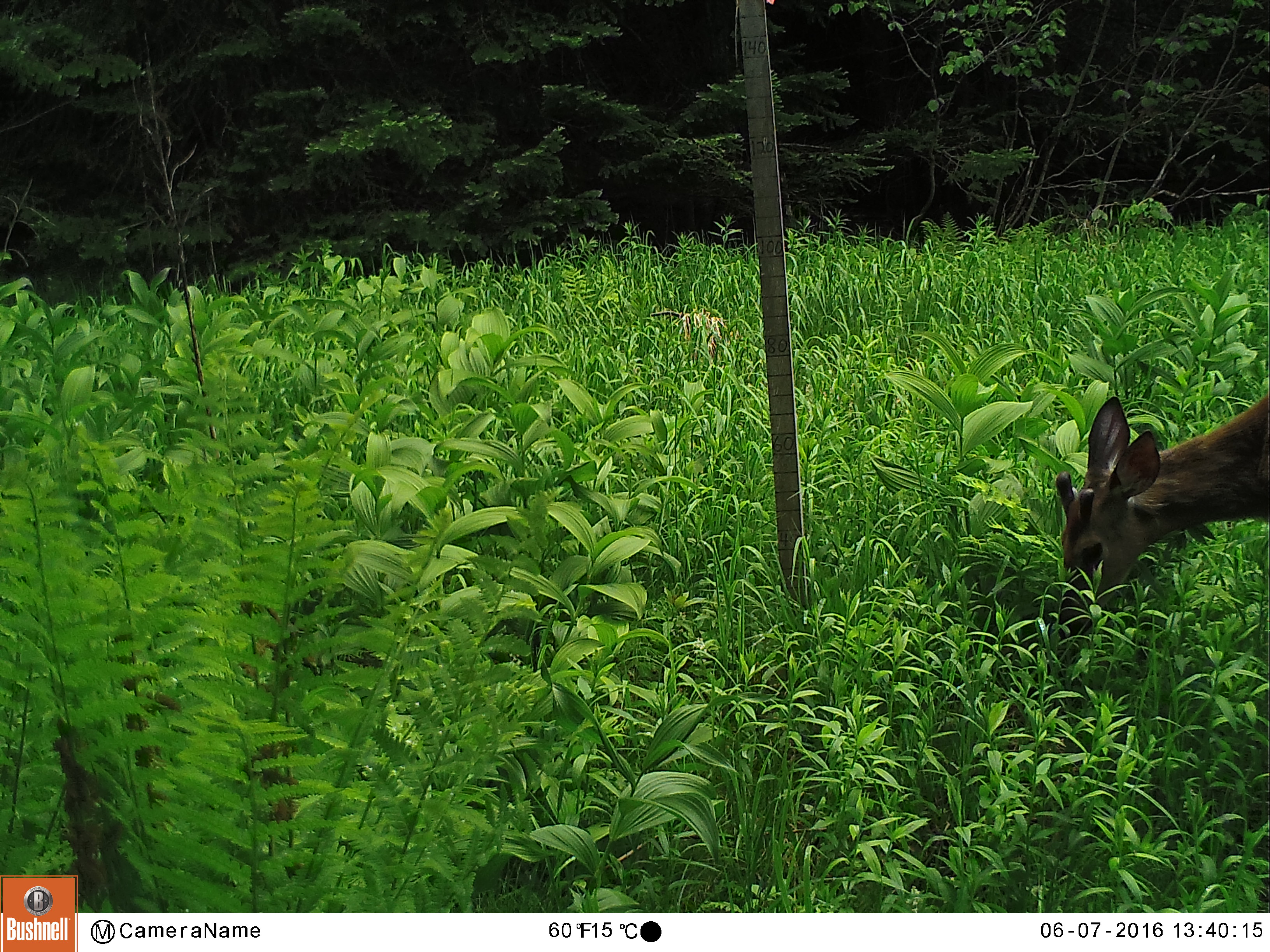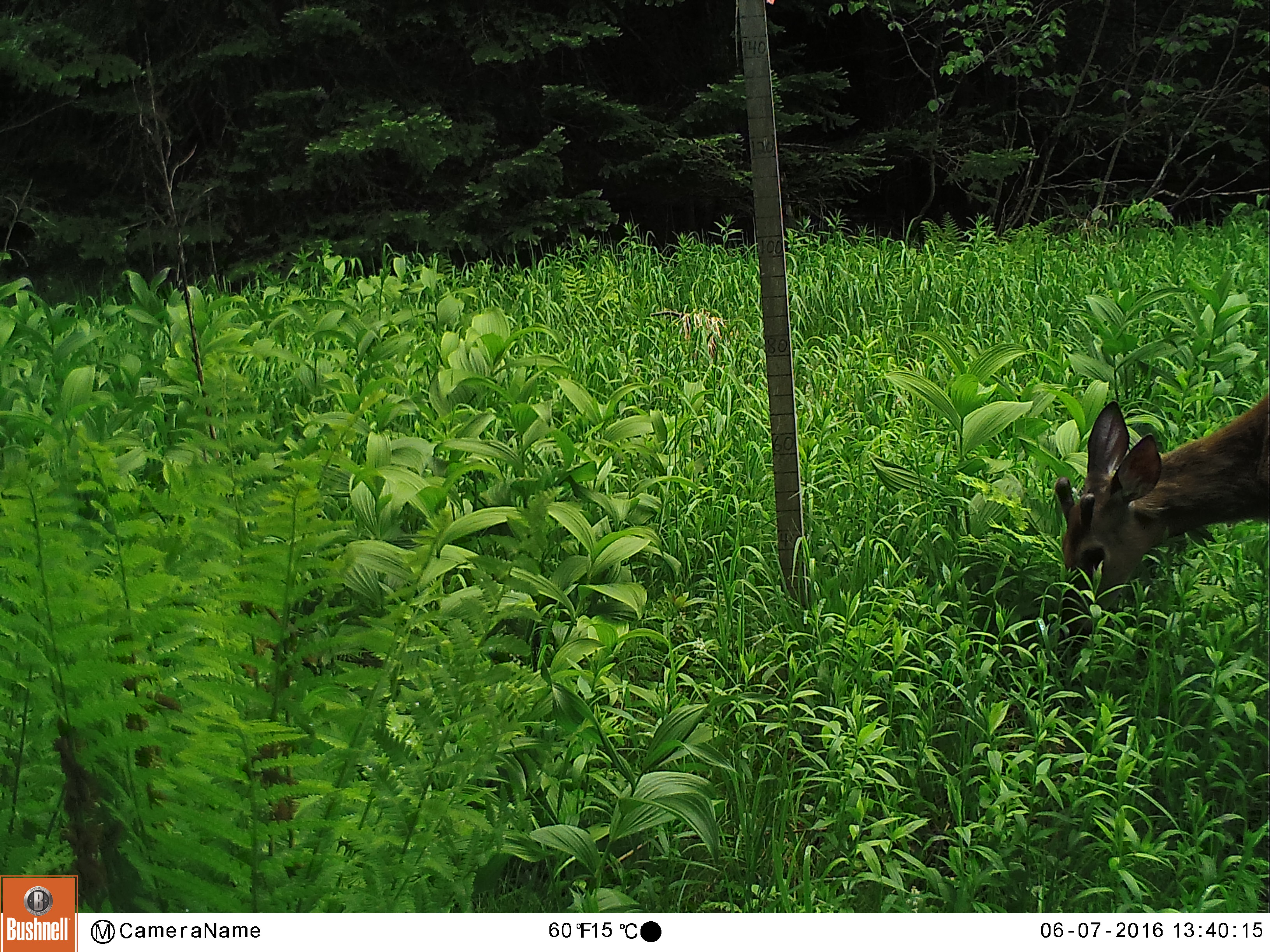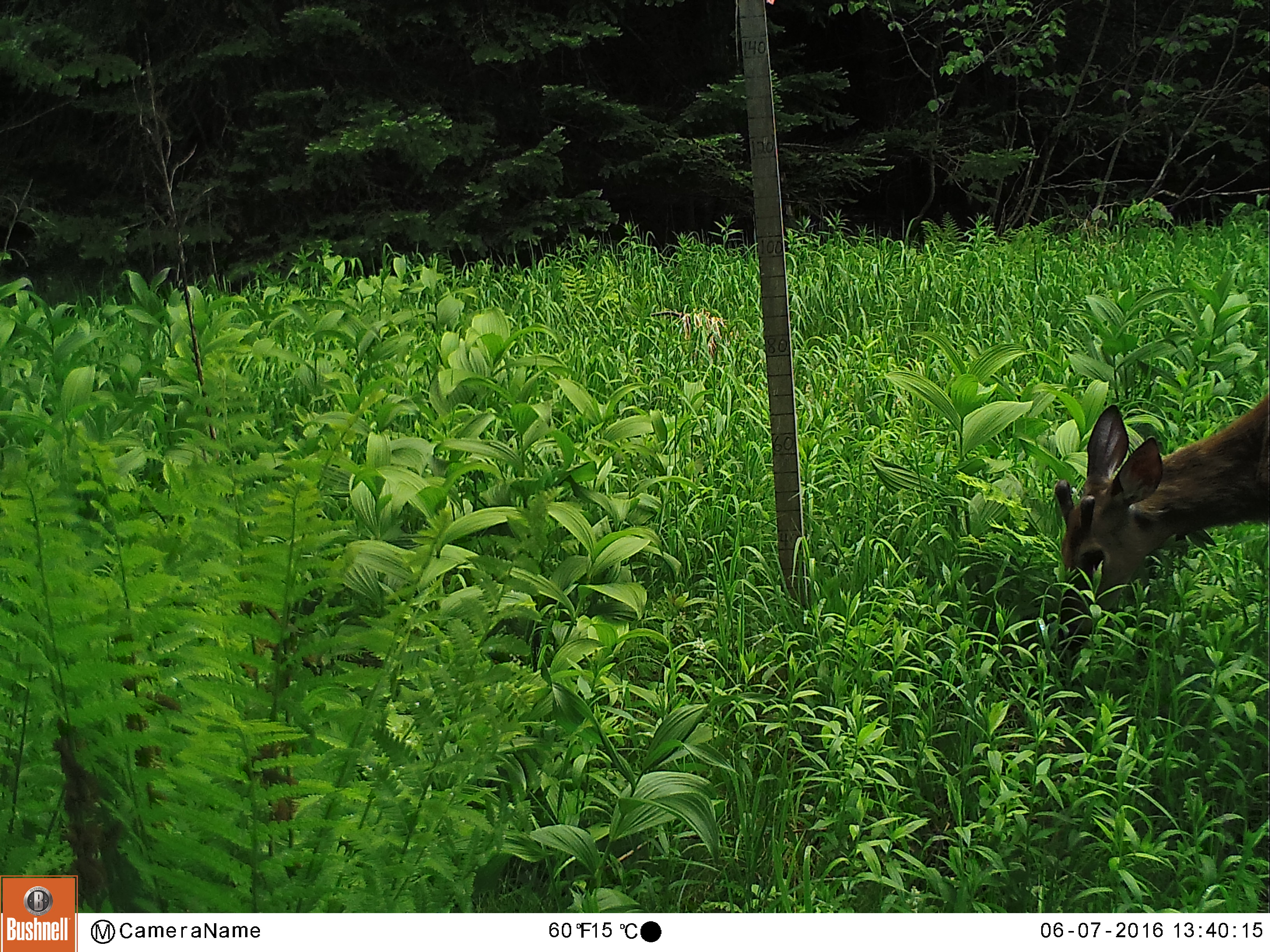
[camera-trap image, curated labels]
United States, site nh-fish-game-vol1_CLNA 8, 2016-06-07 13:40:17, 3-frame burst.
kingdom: Animalia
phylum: Chordata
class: Mammalia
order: Artiodactyla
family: Cervidae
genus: Odocoileus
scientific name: Odocoileus virginianus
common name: white-tailed deer